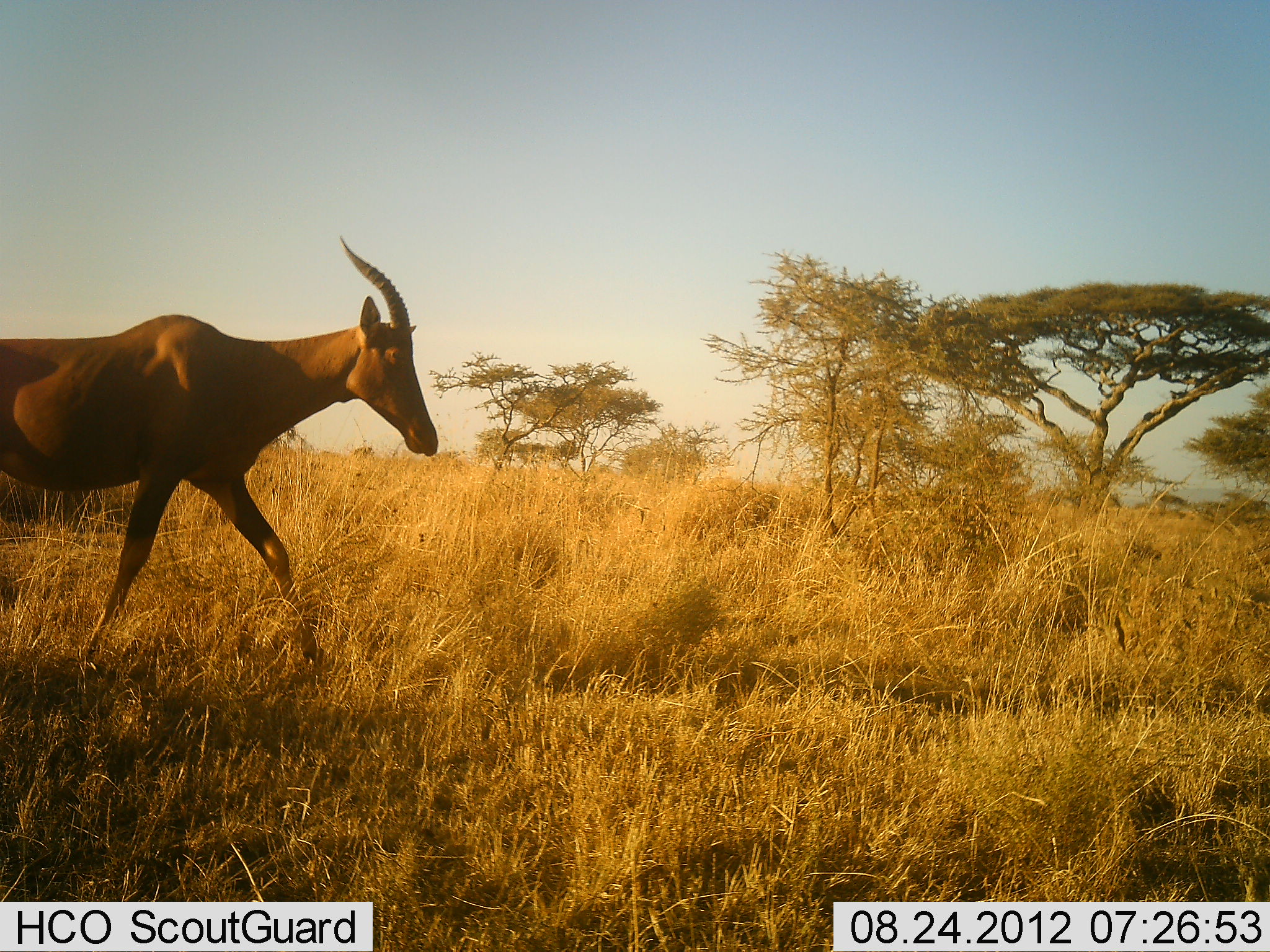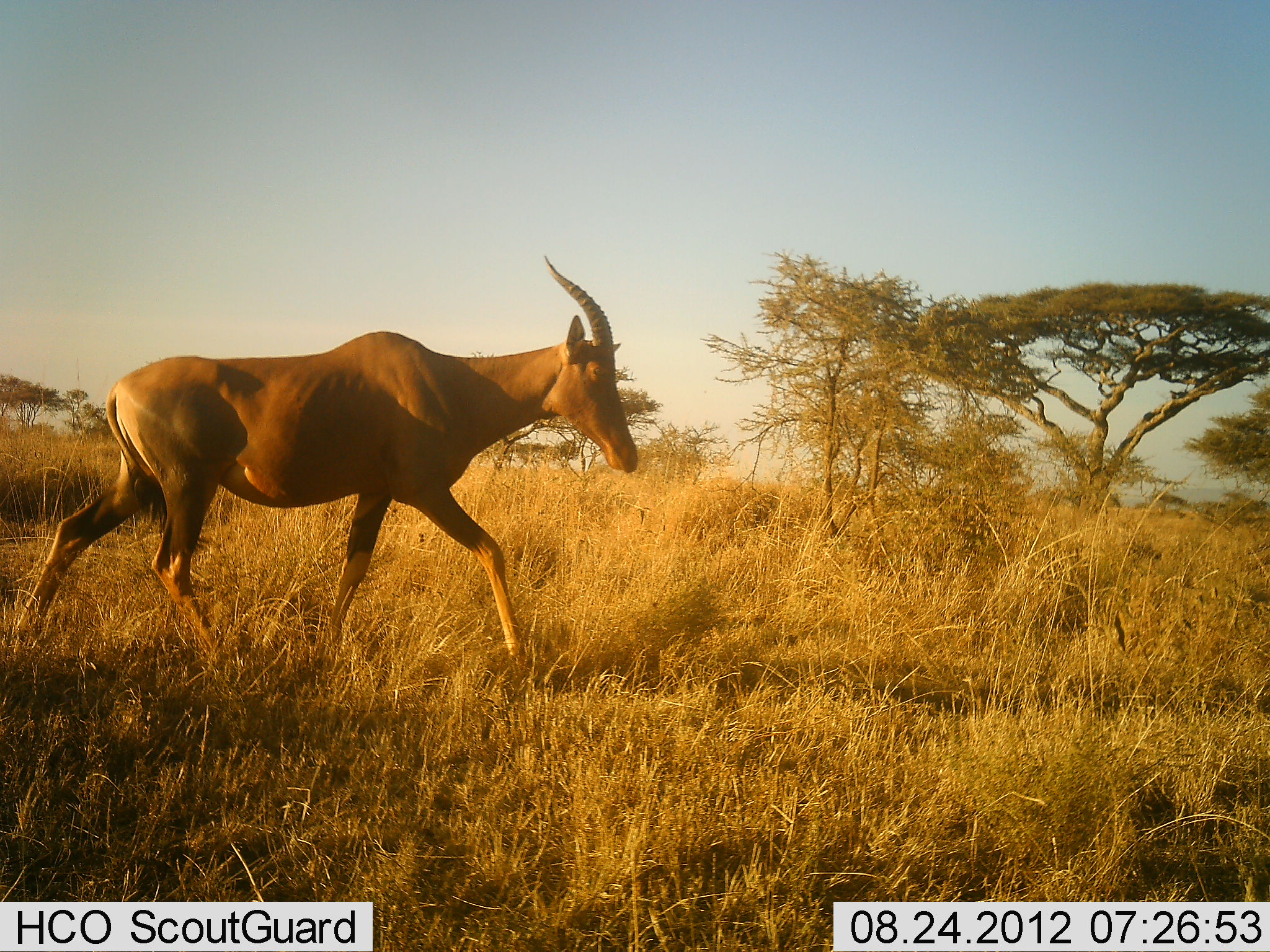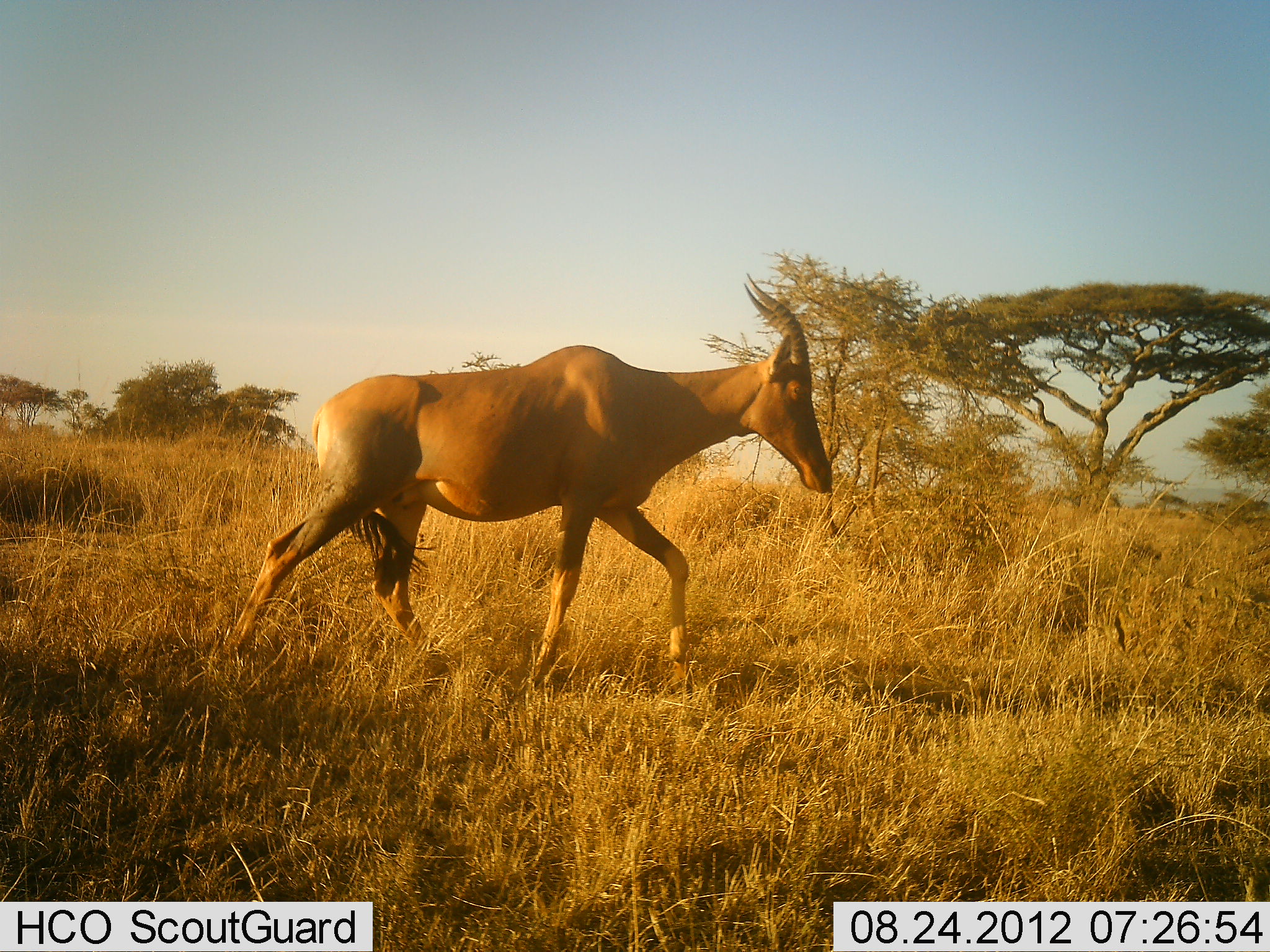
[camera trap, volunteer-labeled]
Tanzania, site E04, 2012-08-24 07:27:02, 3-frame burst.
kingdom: Animalia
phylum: Chordata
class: Mammalia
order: Artiodactyla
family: Bovidae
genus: Damaliscus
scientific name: Damaliscus lunatus jimela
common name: topi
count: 1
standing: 0%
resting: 0%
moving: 100%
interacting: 0%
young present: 0%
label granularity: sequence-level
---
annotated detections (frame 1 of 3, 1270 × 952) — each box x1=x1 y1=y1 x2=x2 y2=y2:
animal: x1=0 y1=232 x2=442 y2=672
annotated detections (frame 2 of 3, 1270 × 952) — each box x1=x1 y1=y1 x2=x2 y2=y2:
animal: x1=5 y1=252 x2=641 y2=678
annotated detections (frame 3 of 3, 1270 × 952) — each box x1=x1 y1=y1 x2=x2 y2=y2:
animal: x1=205 y1=271 x2=837 y2=701